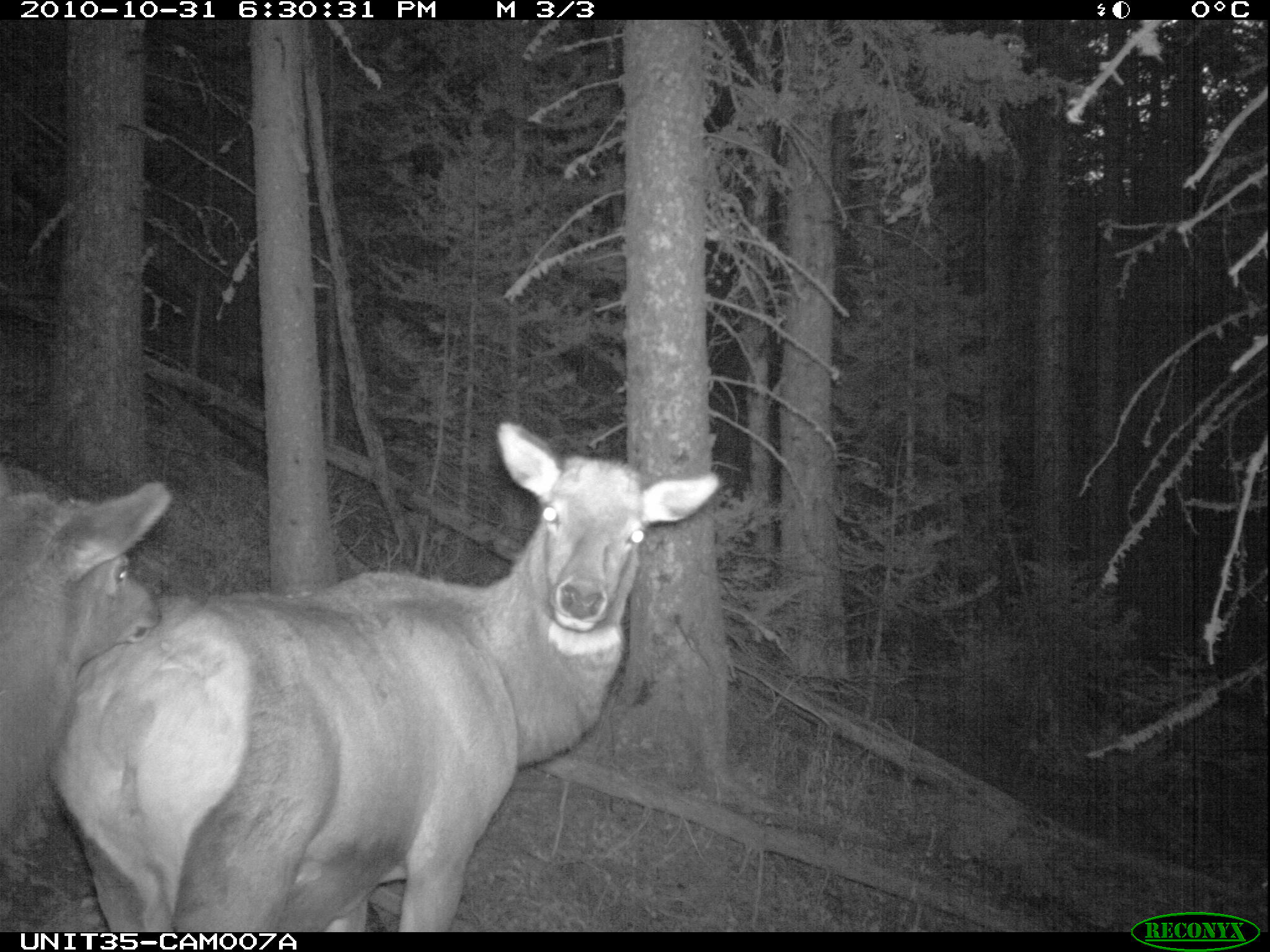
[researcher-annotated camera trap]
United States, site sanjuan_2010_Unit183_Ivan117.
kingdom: Animalia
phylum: Chordata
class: Mammalia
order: Artiodactyla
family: Cervidae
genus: Cervus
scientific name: Cervus elaphus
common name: red deer